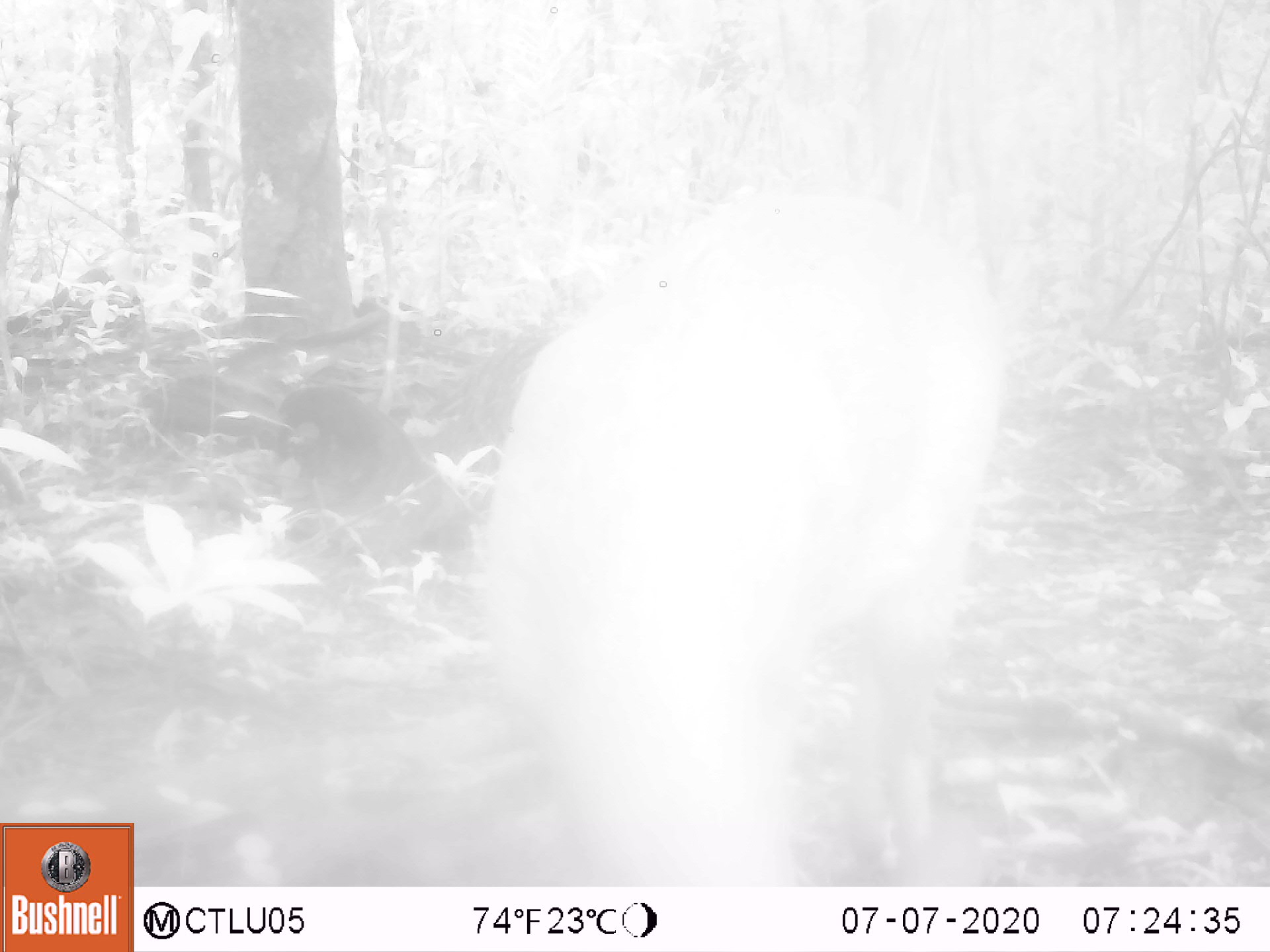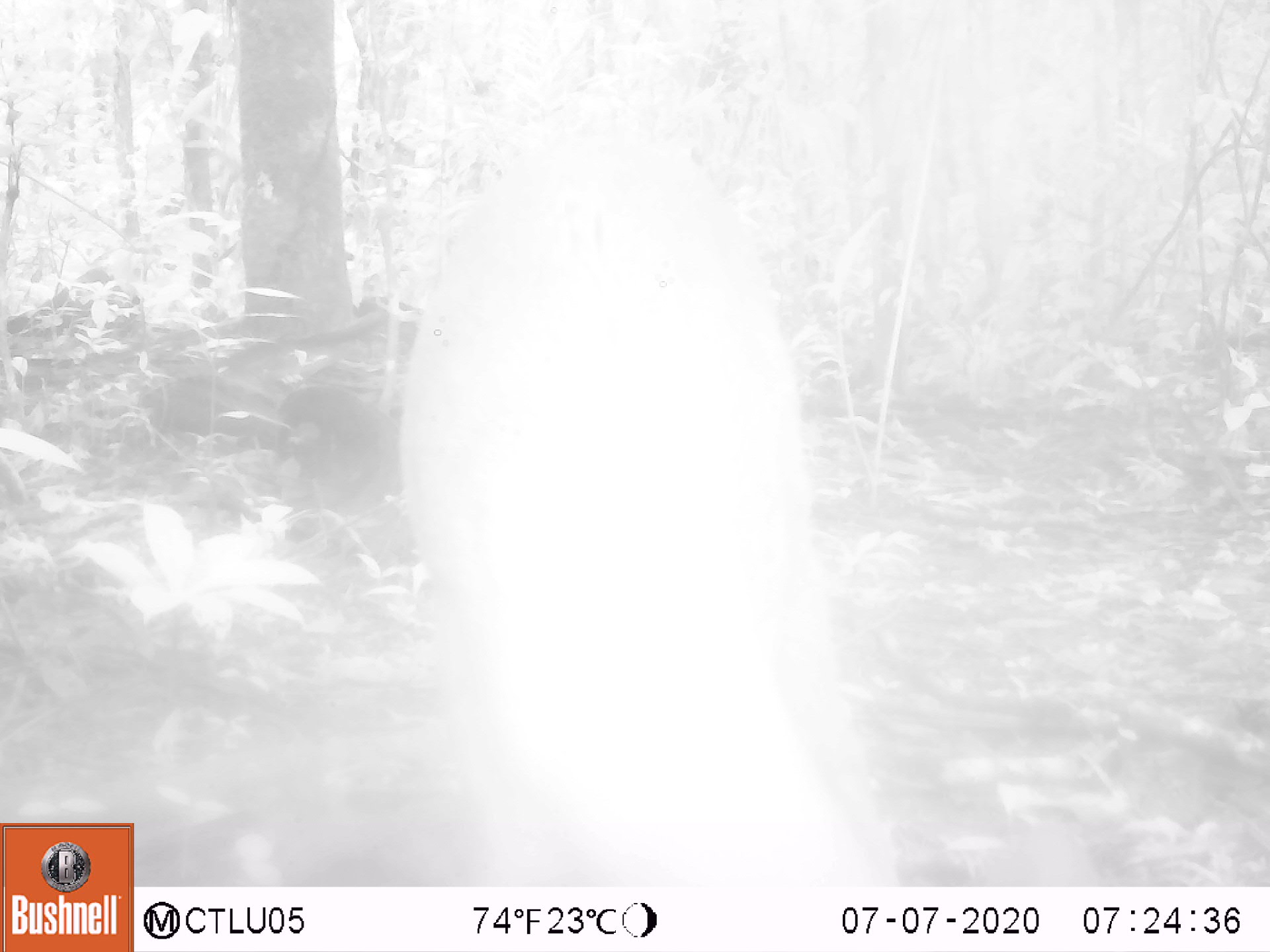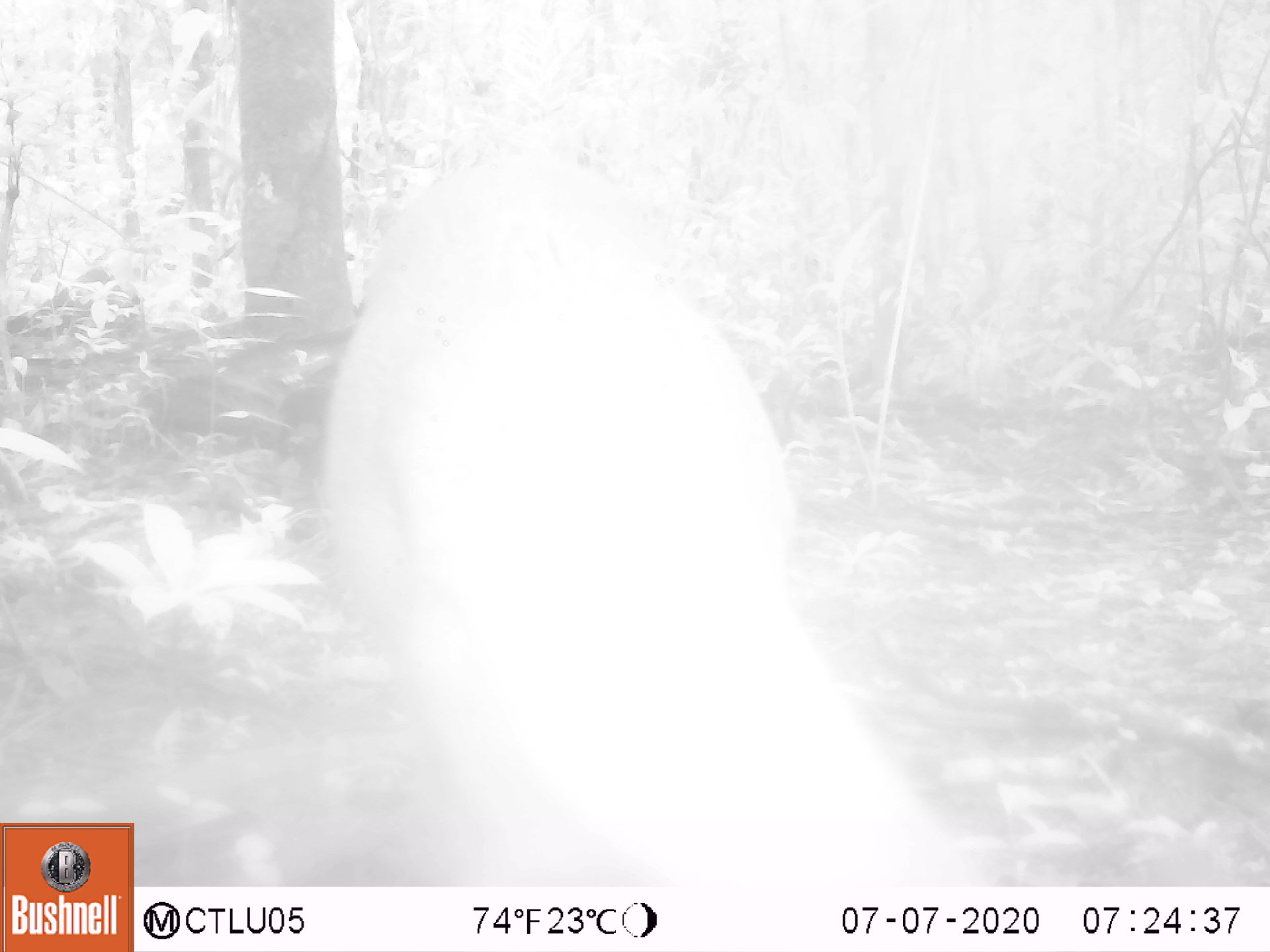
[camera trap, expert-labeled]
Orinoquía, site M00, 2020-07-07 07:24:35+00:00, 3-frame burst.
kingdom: Animalia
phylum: Chordata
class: Mammalia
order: Artiodactyla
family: Cervidae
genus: Mazama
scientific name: Mazama americana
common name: red brocket deer